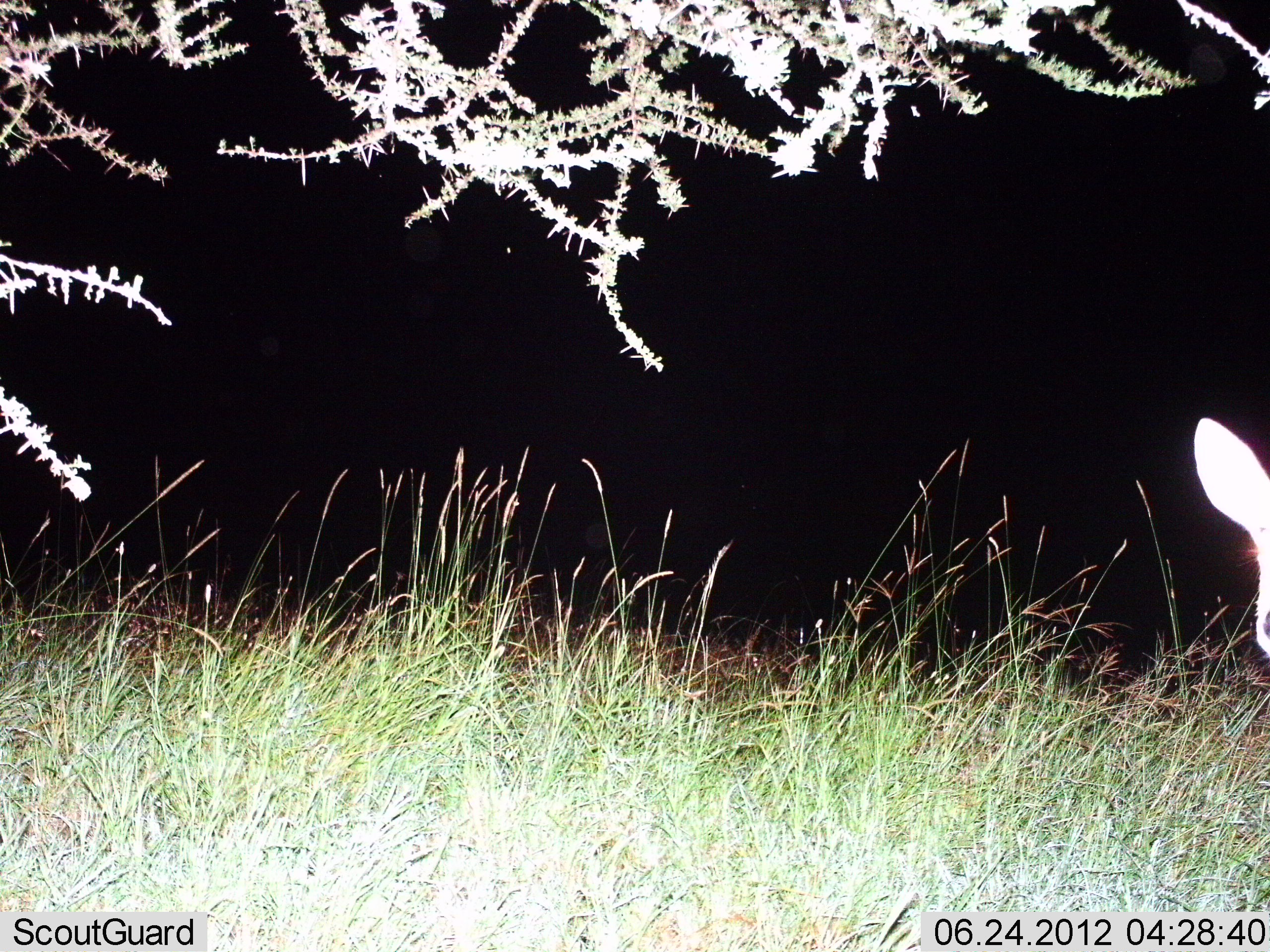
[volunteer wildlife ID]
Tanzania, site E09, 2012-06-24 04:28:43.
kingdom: Animalia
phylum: Chordata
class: Mammalia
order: Artiodactyla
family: Bovidae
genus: Redunca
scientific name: Redunca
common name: reedbuck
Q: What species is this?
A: Reedbuck (Redunca).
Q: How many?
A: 1.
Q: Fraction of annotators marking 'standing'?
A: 100%.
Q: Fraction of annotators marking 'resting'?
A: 0%.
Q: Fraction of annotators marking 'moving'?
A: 0%.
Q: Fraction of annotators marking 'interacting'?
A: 0%.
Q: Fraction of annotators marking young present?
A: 0%.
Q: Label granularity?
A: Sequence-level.